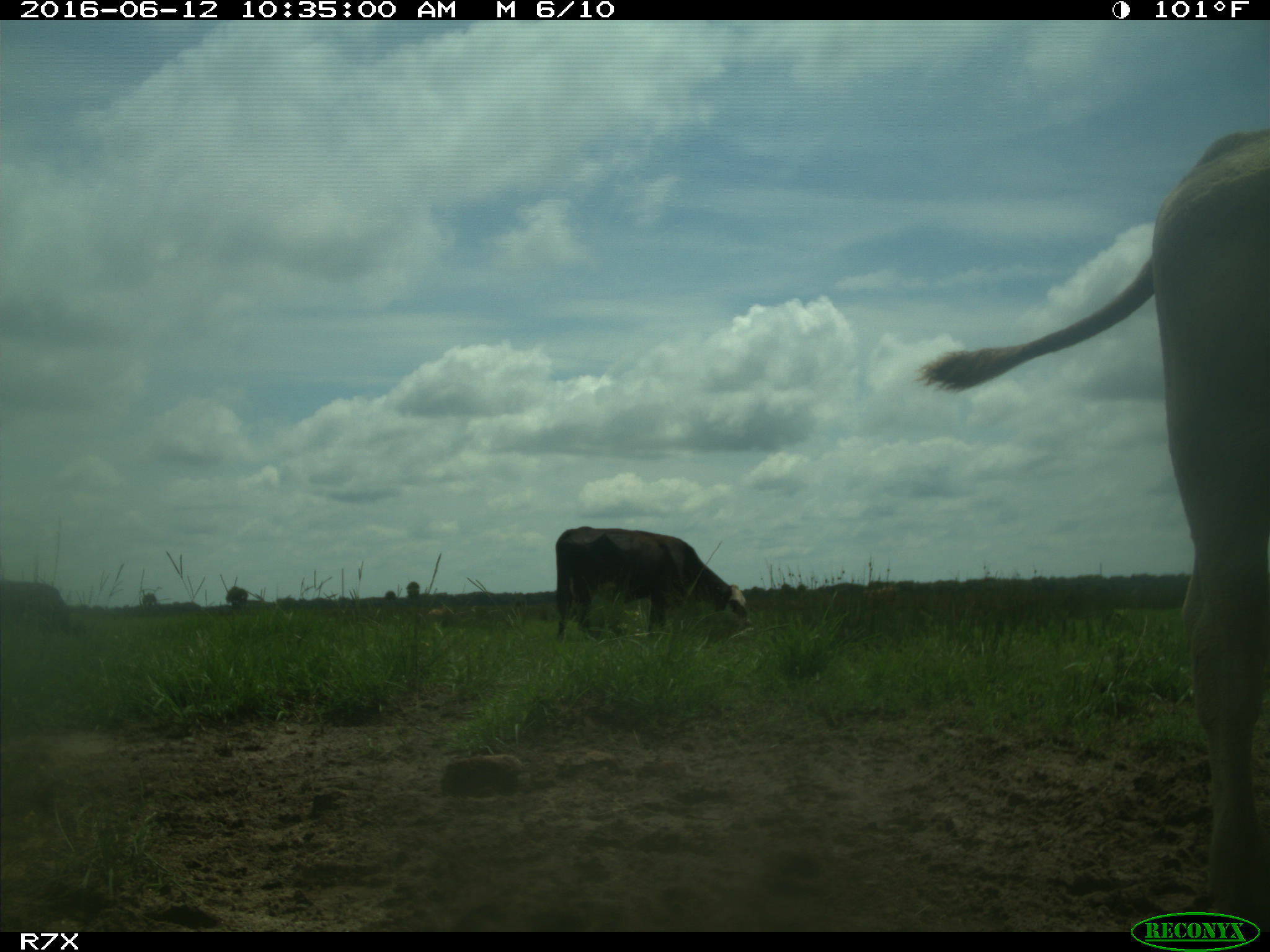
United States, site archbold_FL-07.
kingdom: Animalia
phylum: Chordata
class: Mammalia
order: Artiodactyla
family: Bovidae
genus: Bos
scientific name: Bos taurus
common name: domestic cow